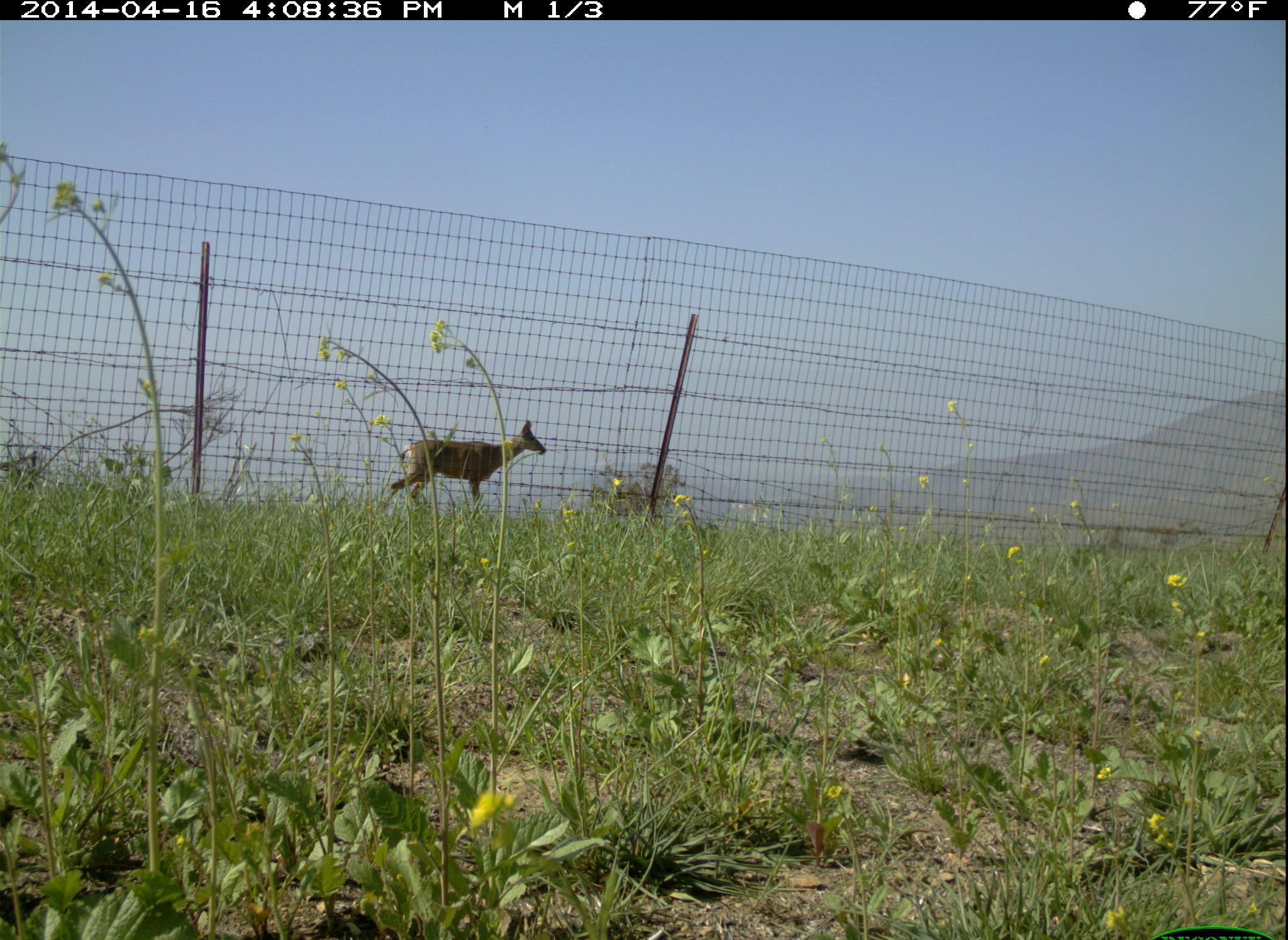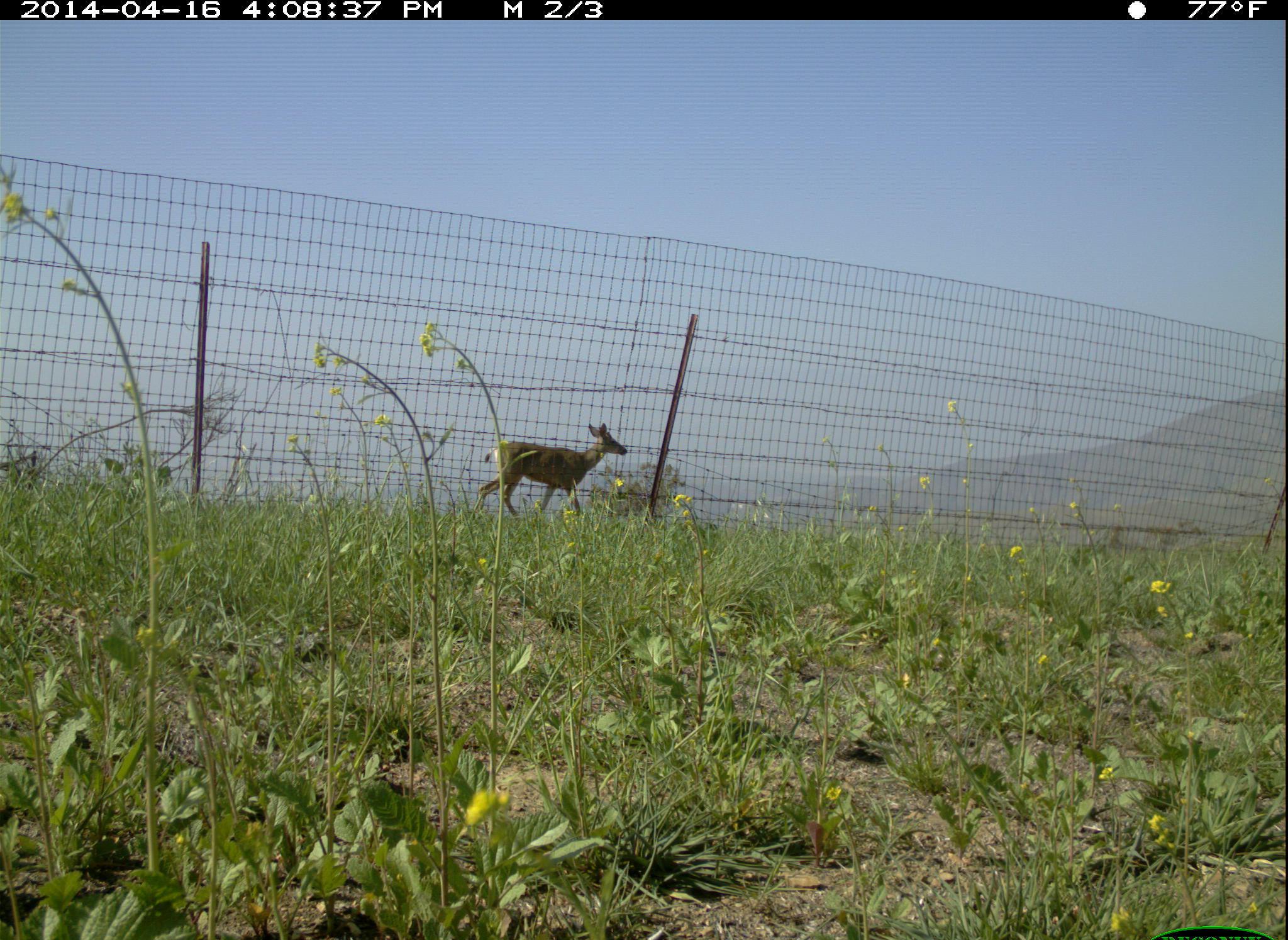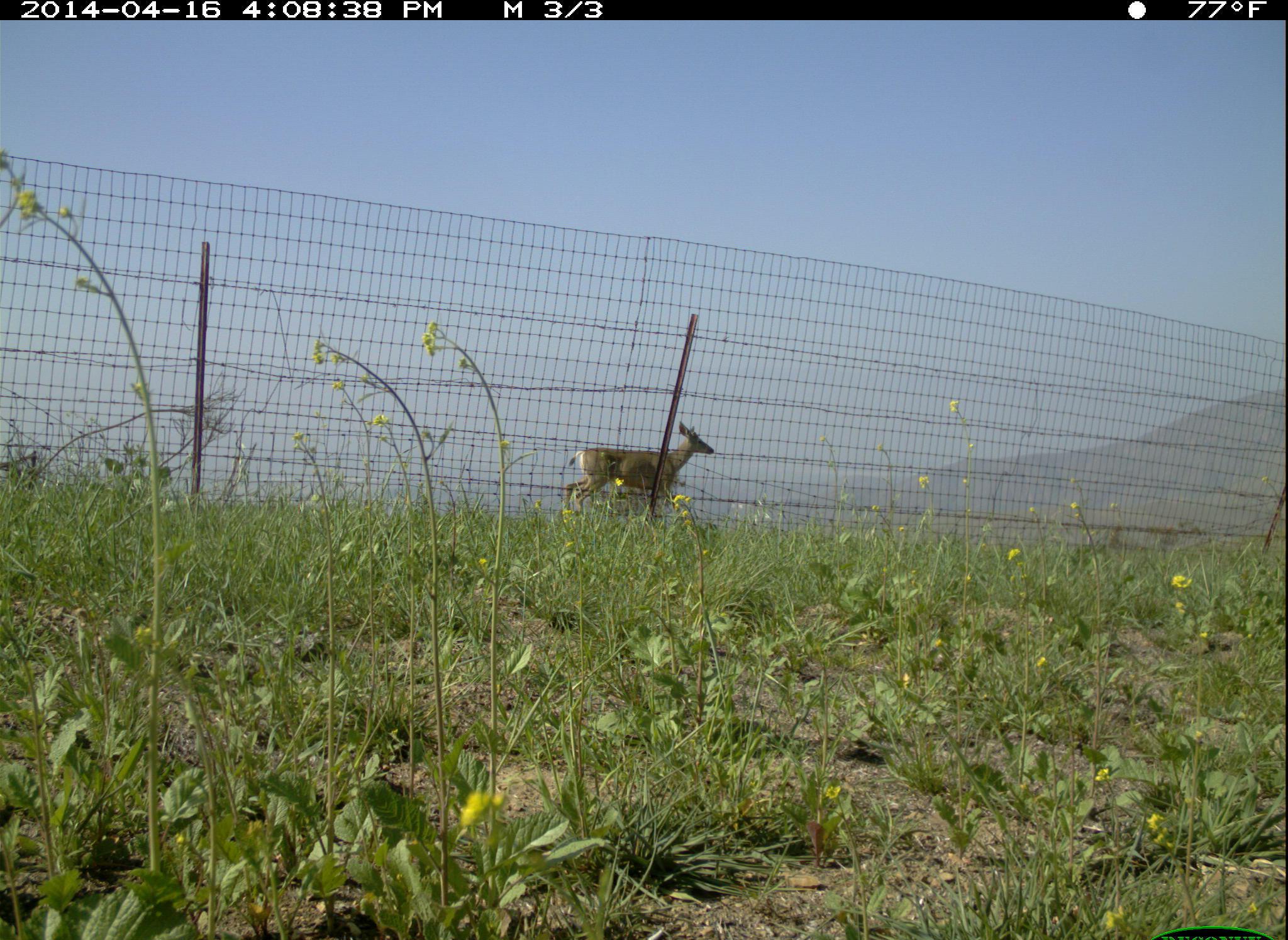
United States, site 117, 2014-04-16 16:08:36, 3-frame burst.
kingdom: Animalia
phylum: Chordata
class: Mammalia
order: Artiodactyla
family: Cervidae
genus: Odocoileus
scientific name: Odocoileus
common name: deer